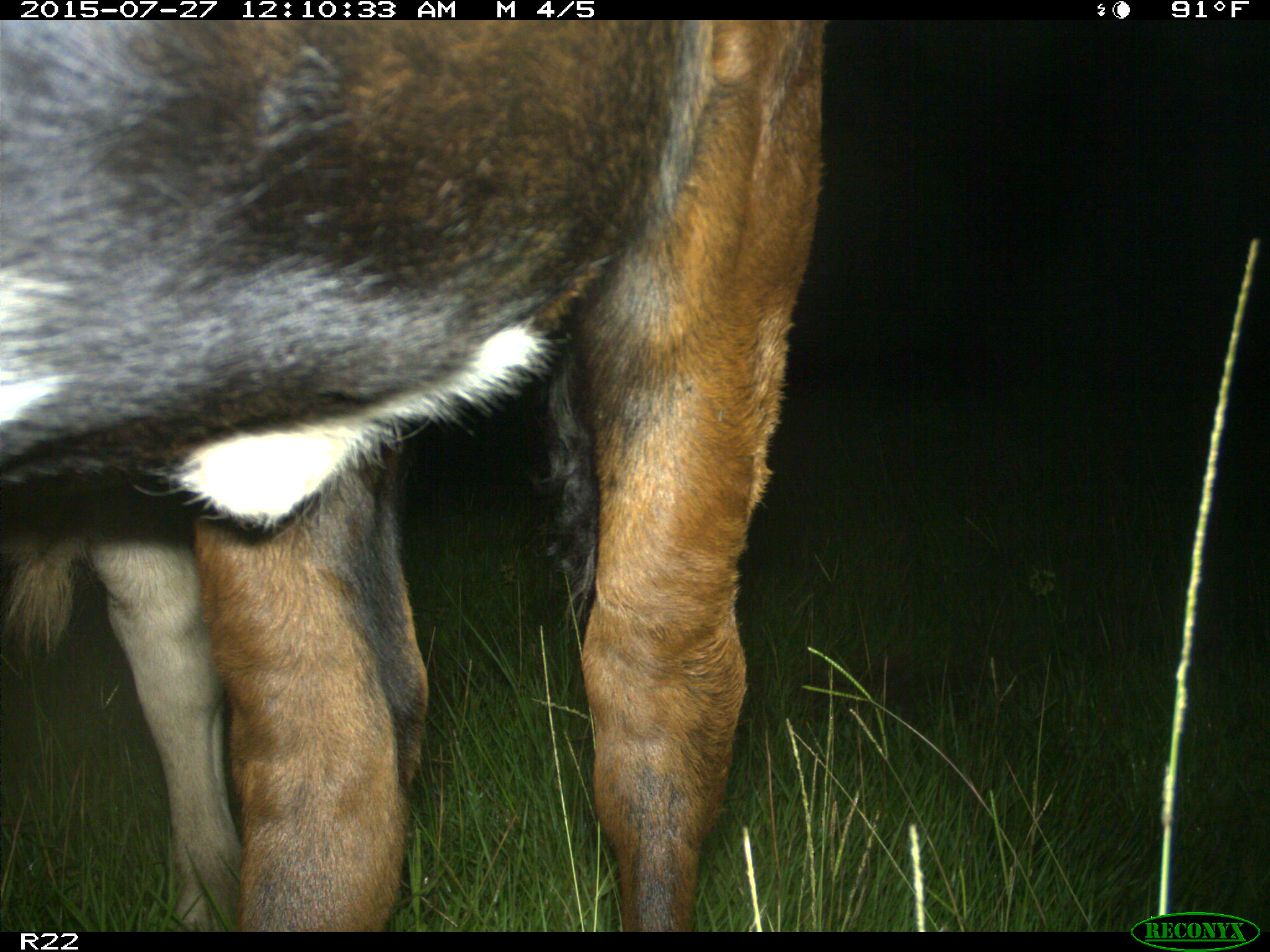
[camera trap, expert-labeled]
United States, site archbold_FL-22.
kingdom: Animalia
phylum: Chordata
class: Mammalia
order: Artiodactyla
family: Bovidae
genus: Bos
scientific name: Bos taurus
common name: domestic cow